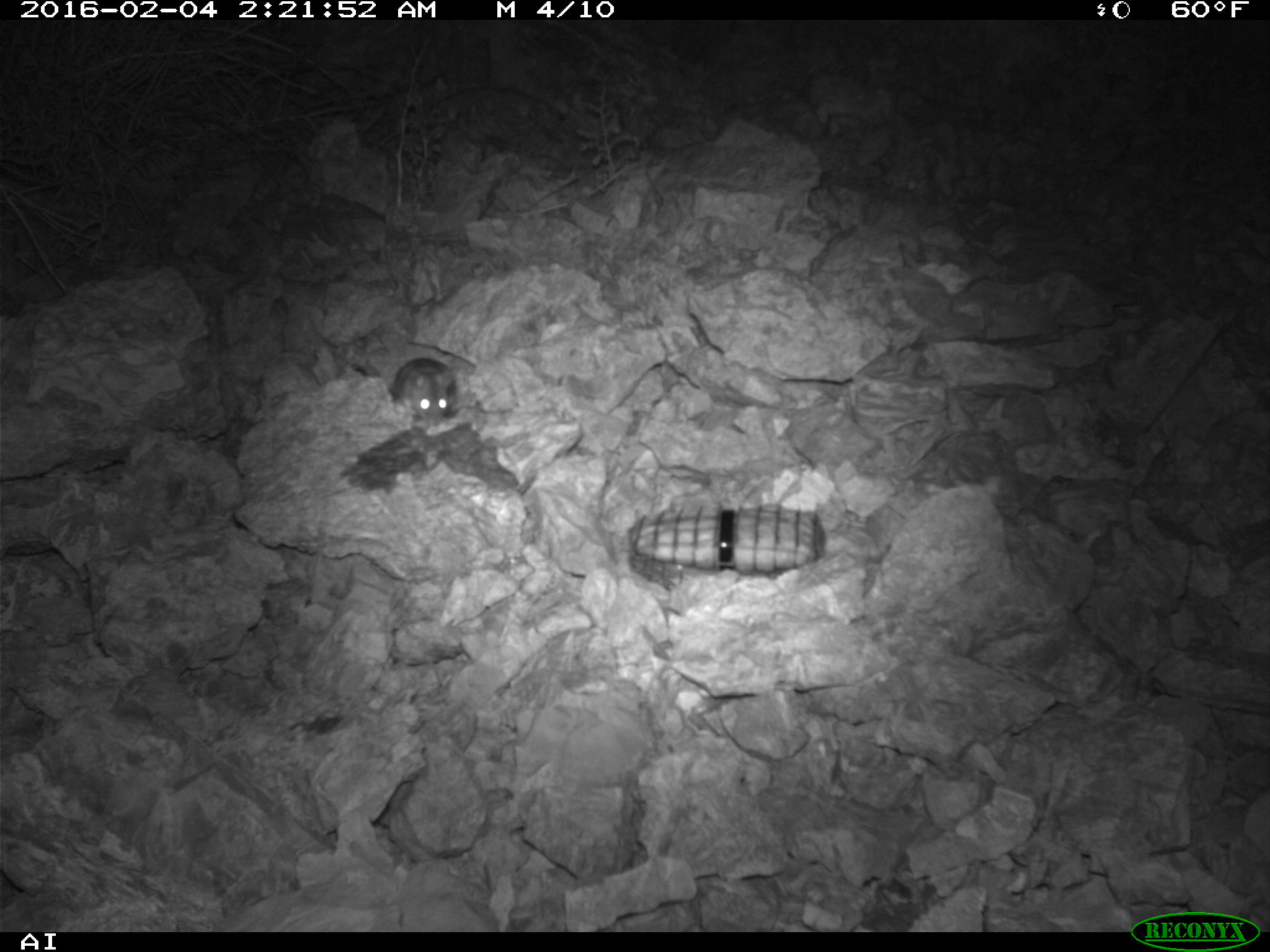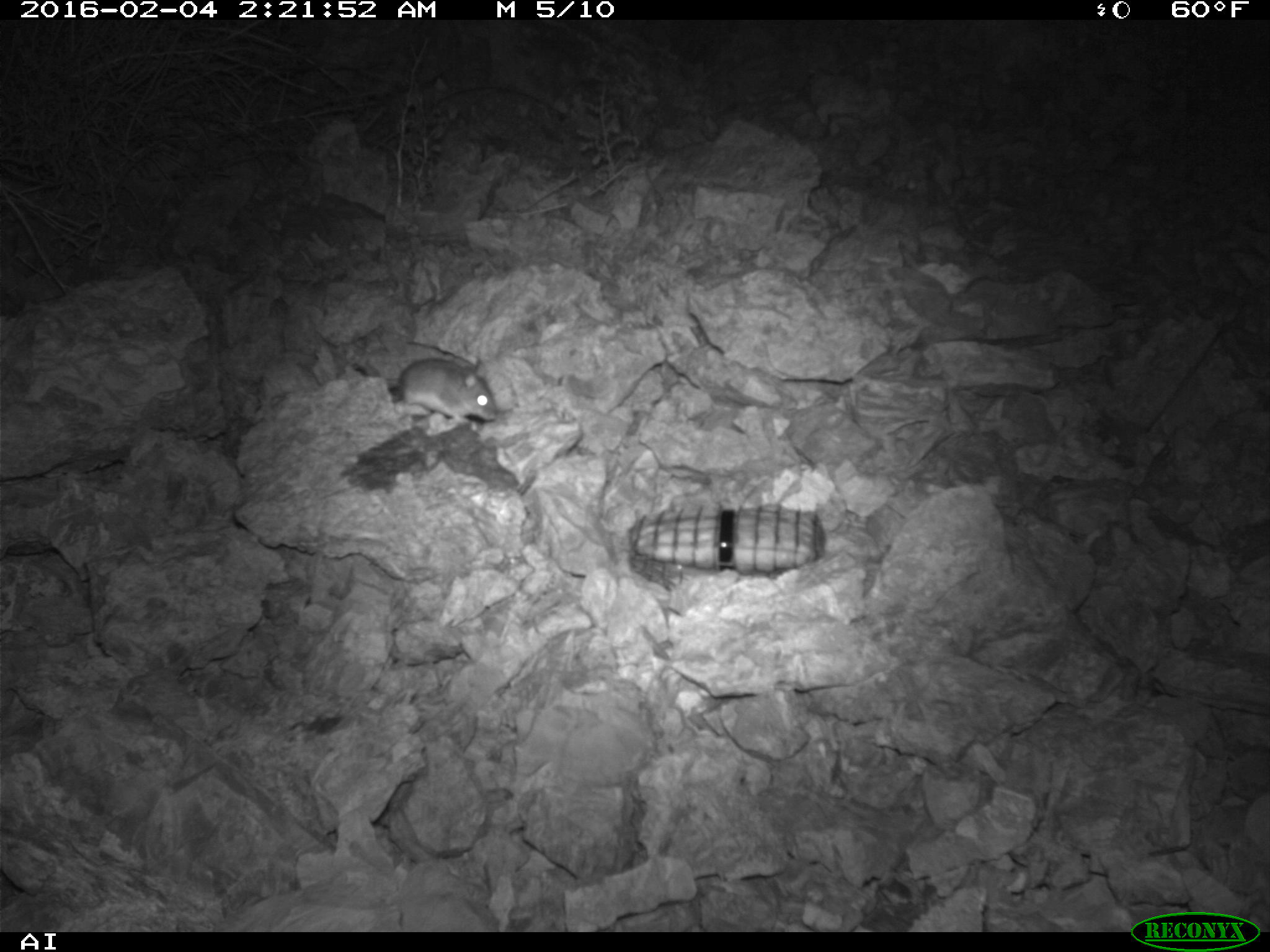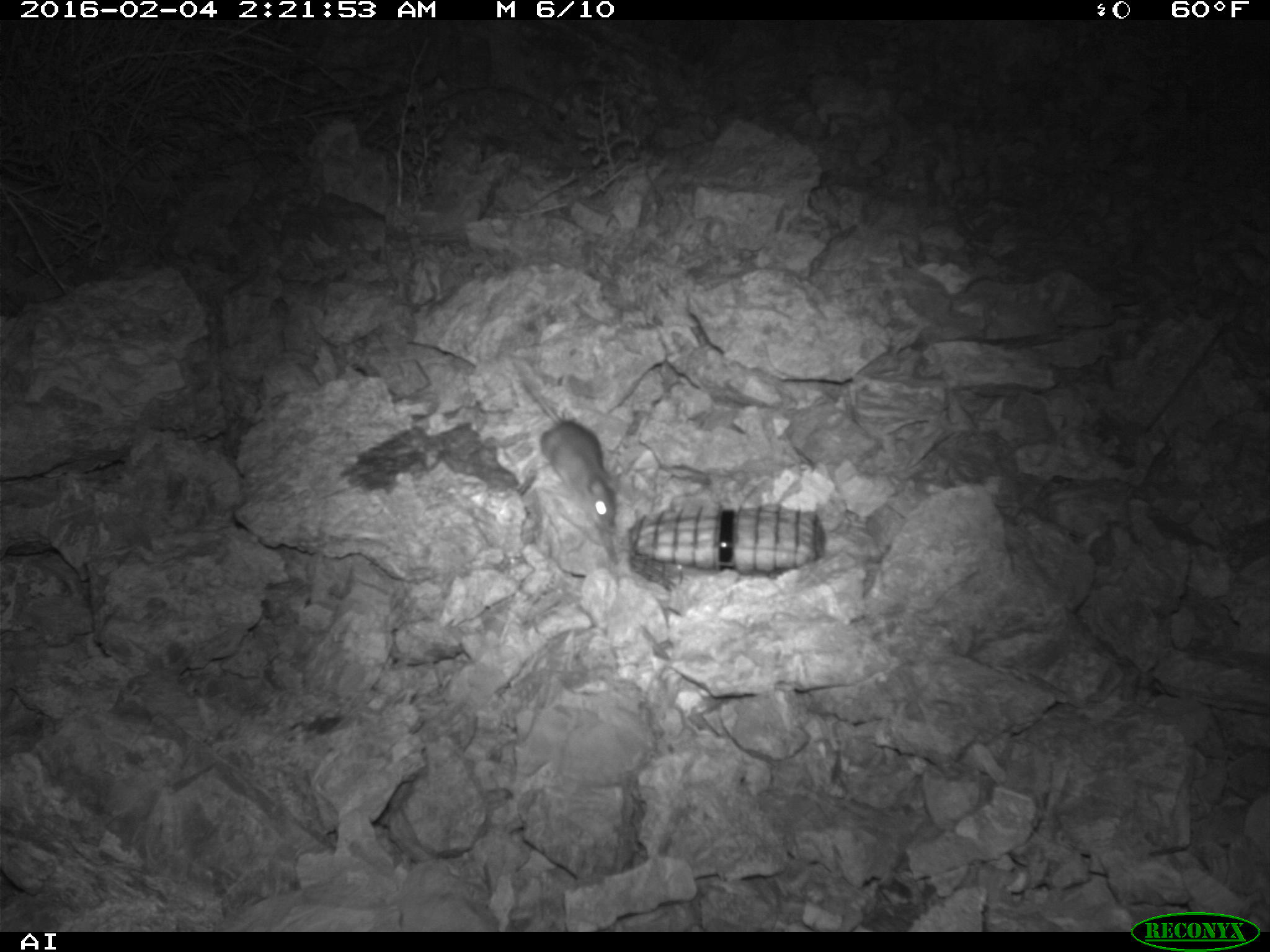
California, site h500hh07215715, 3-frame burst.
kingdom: Animalia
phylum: Chordata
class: Mammalia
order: Rodentia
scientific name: Rodentia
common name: rodent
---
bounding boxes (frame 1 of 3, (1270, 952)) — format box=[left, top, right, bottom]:
rodent: box=[355, 343, 458, 428]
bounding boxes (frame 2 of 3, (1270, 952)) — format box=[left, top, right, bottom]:
rodent: box=[389, 358, 496, 423]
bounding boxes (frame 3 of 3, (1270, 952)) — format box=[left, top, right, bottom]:
rodent: box=[502, 353, 616, 529]